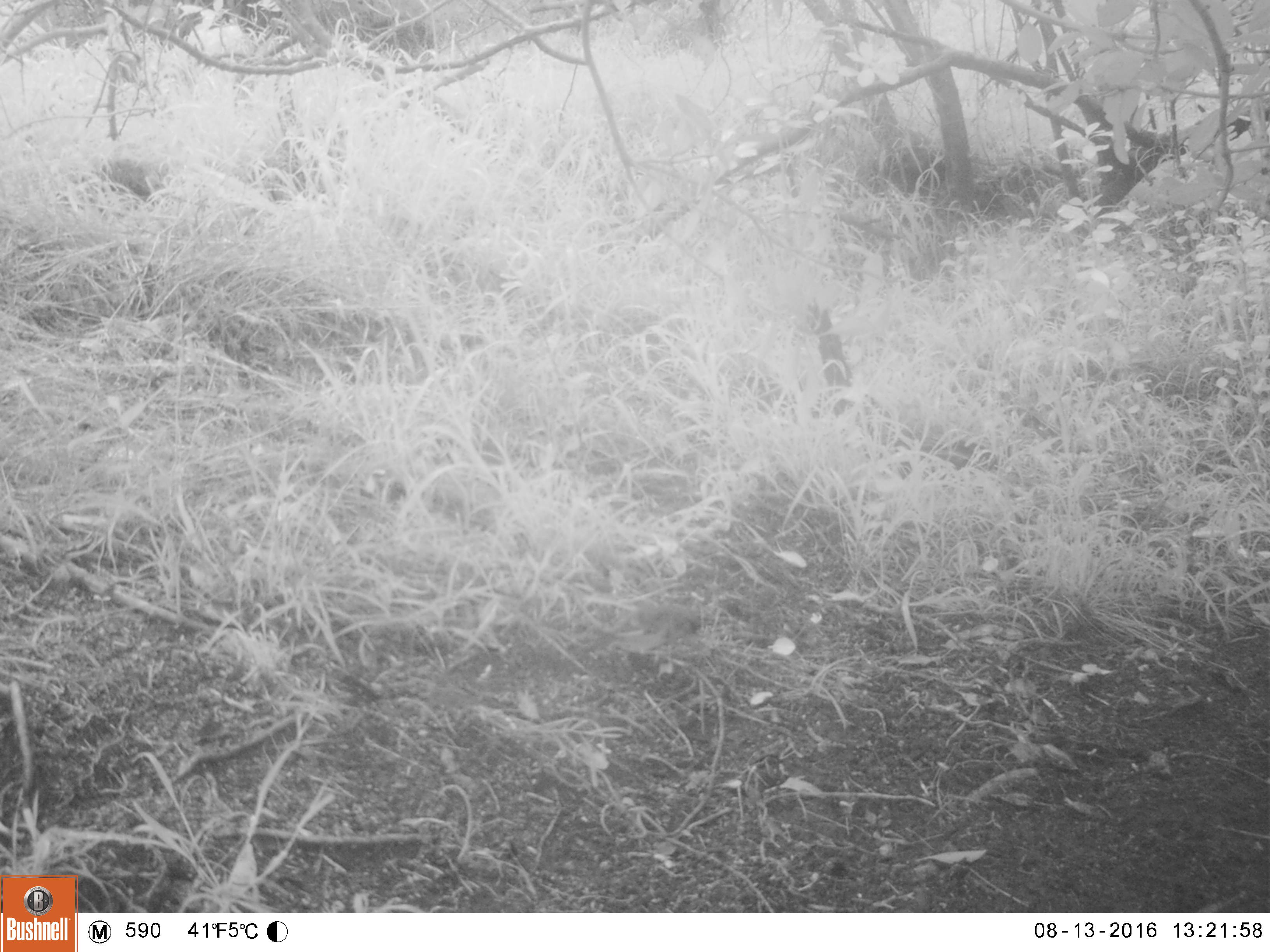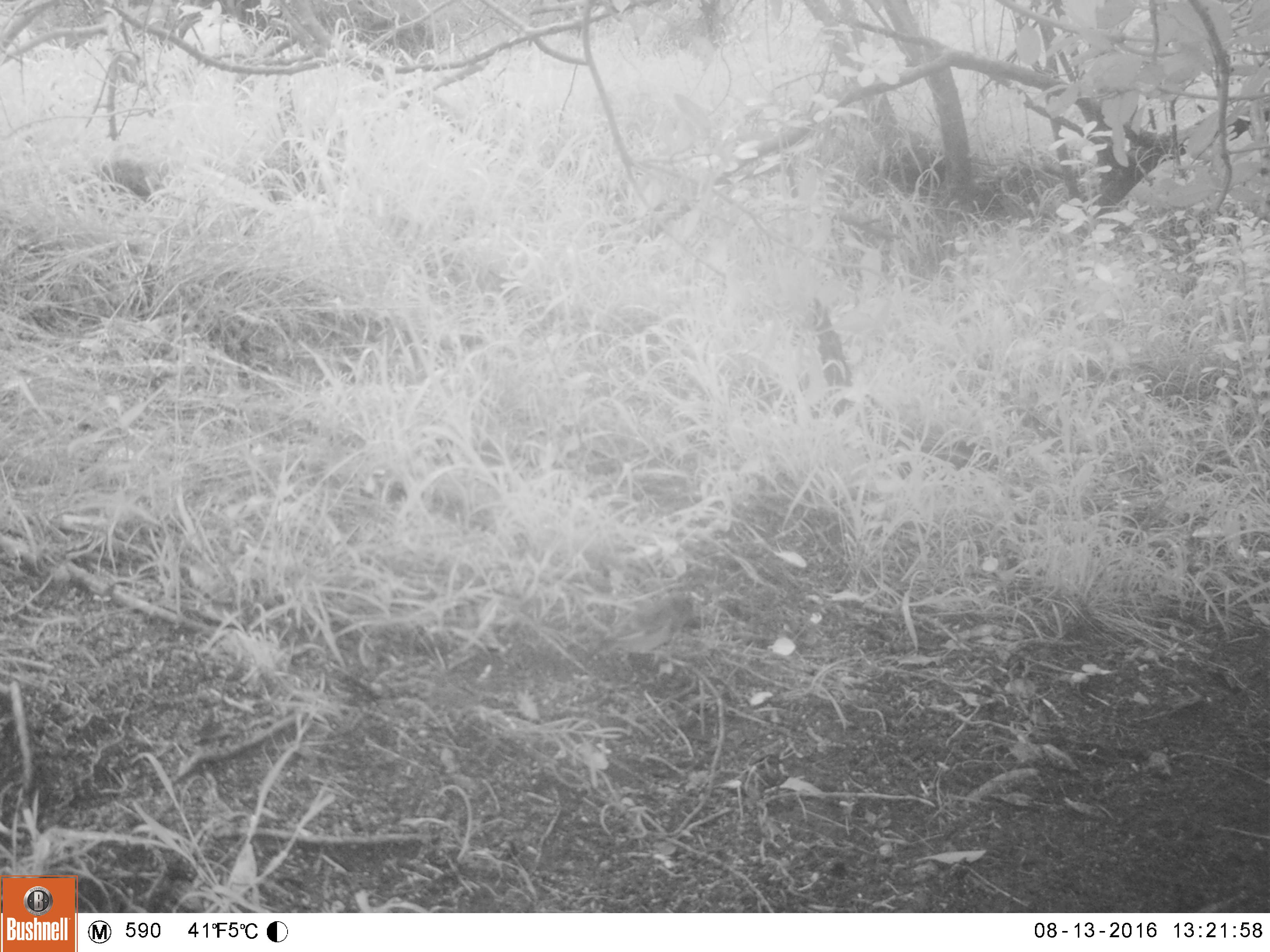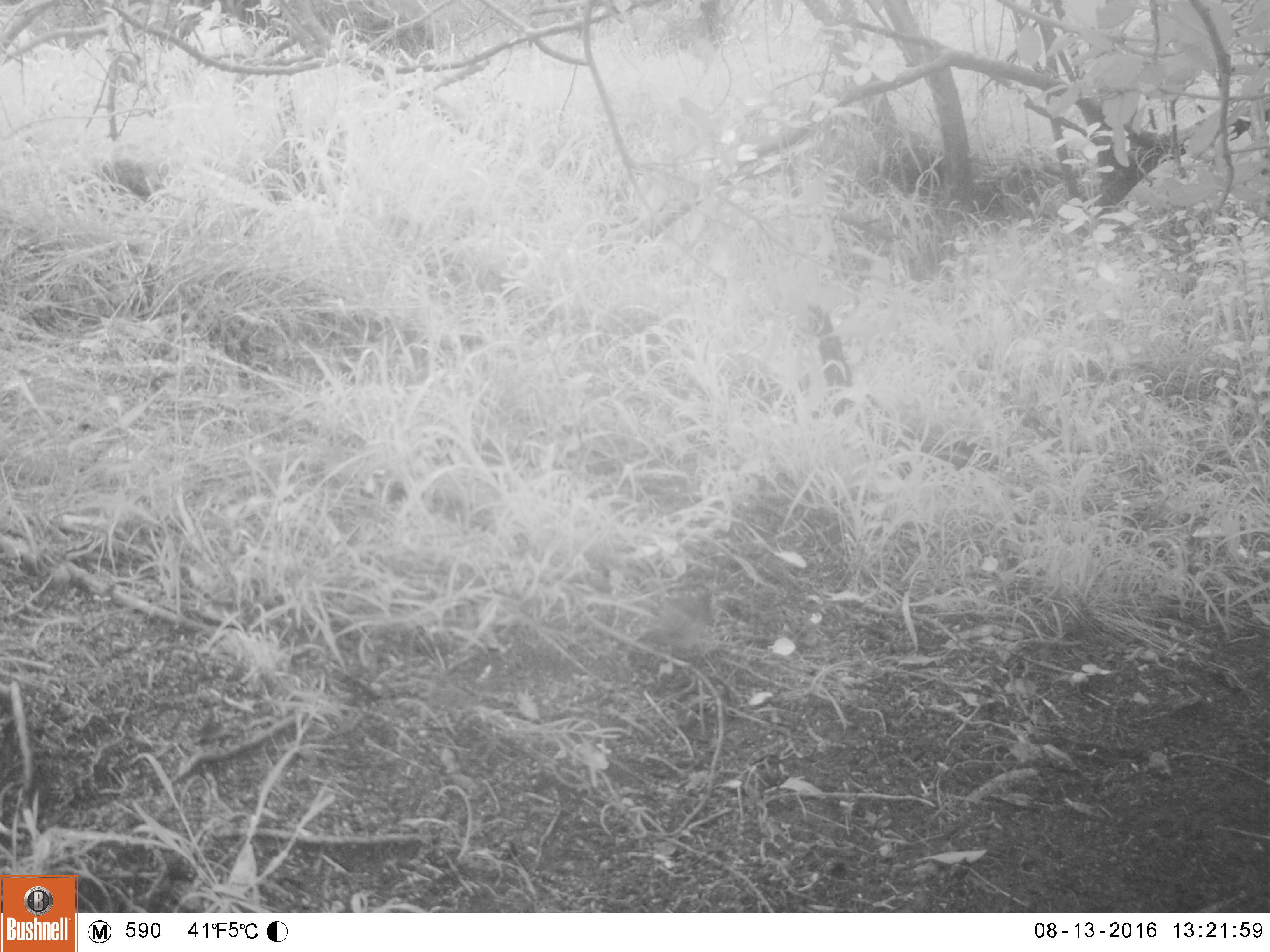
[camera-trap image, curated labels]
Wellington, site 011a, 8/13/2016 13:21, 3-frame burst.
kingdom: Animalia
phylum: Chordata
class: Aves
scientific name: Aves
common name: bird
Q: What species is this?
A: Bird (Aves).